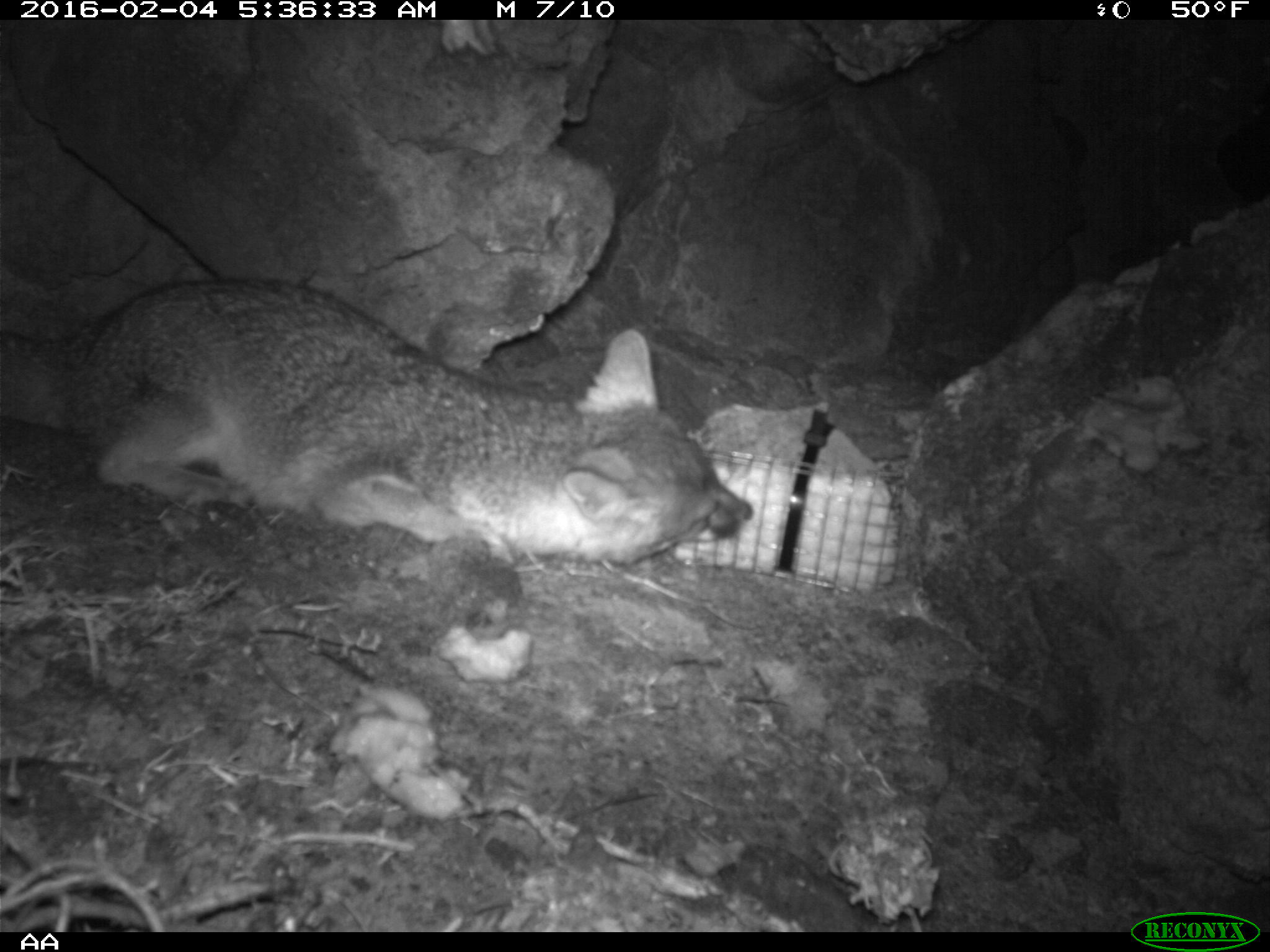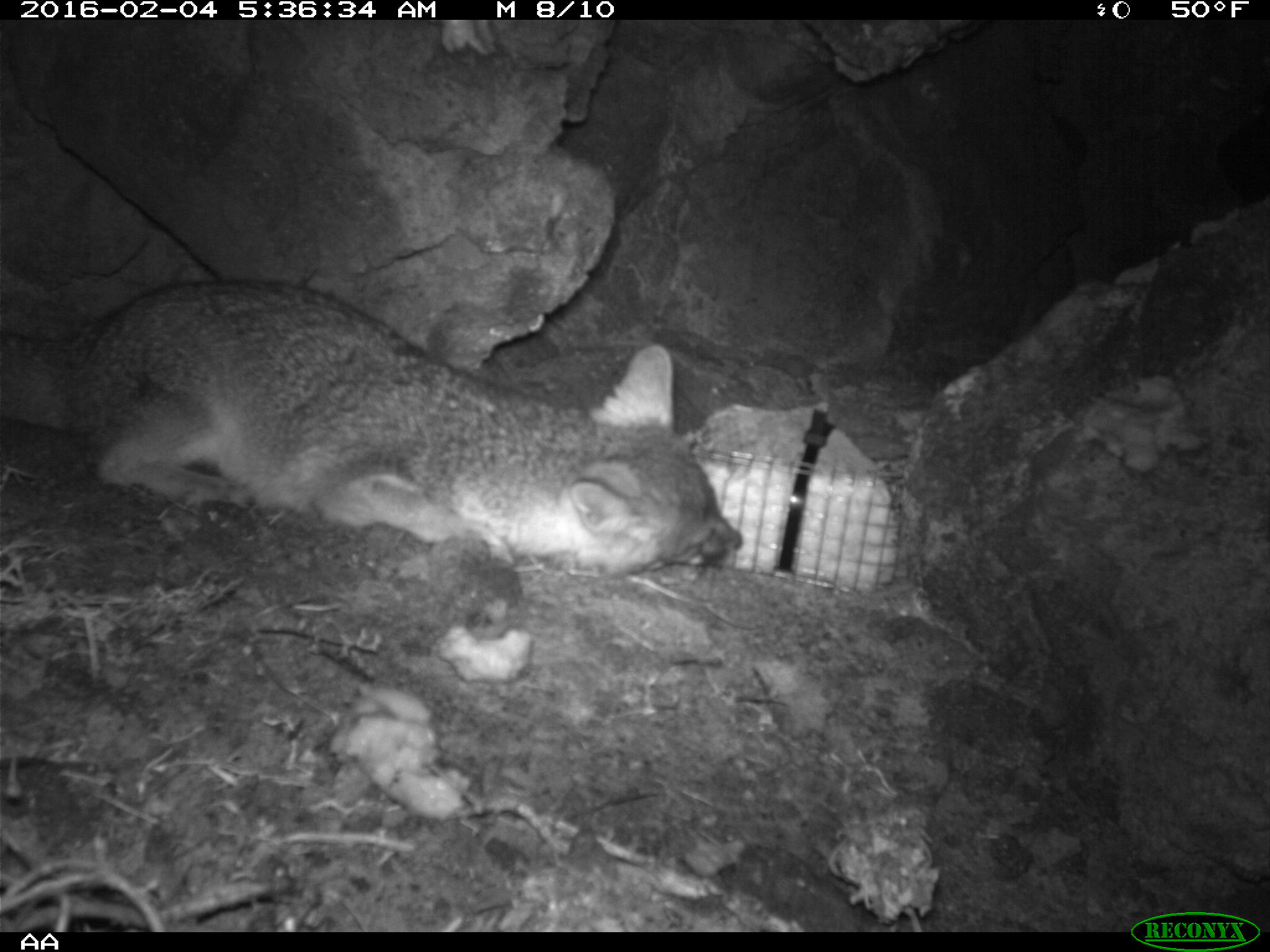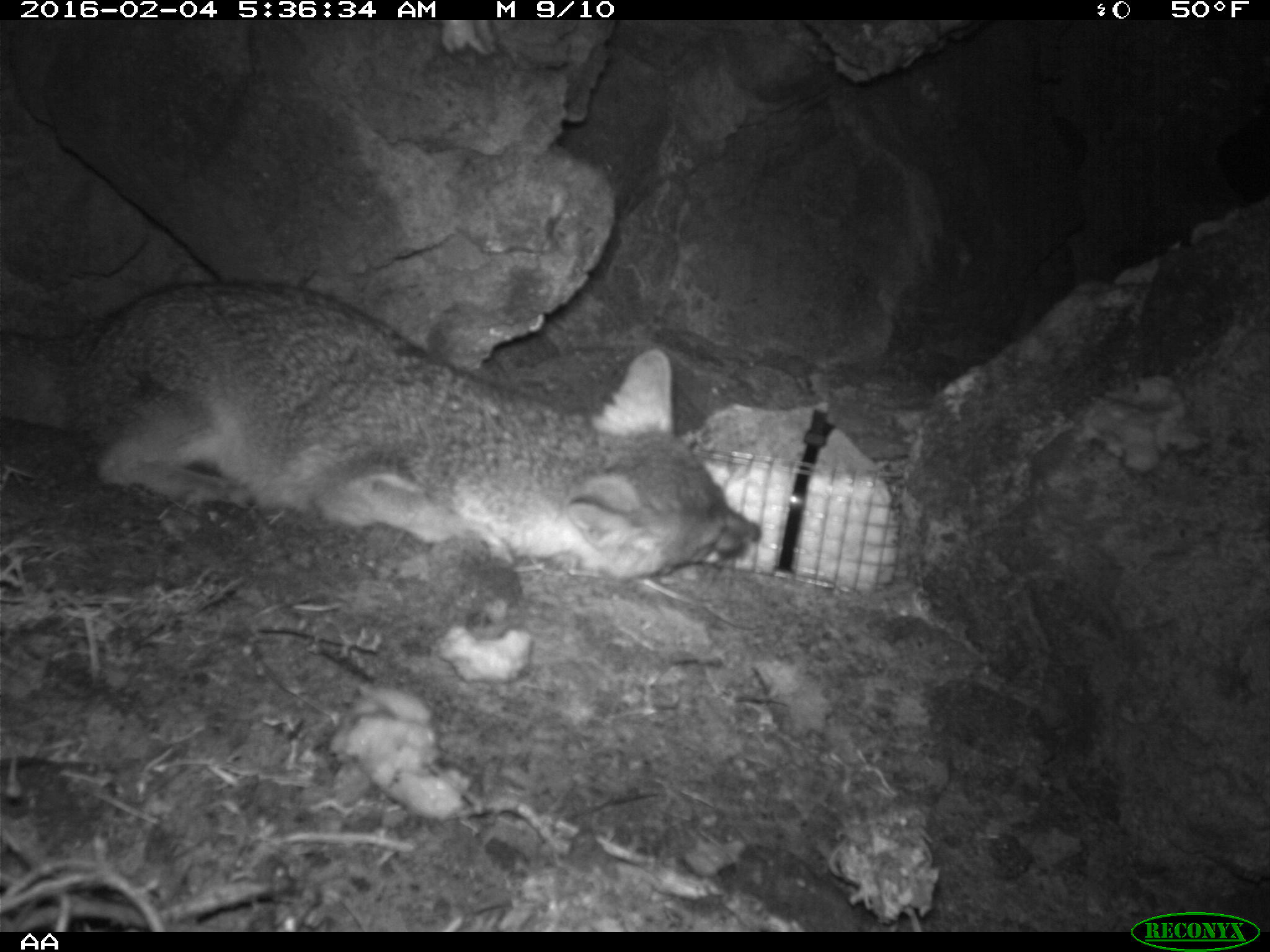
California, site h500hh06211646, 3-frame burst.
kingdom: Animalia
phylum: Chordata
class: Mammalia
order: Carnivora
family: Canidae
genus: Urocyon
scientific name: Urocyon littoralis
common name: island fox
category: fox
Fox (island fox) (Urocyon littoralis).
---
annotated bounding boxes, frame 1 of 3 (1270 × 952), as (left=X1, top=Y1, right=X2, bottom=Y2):
fox: (left=0, top=278, right=752, bottom=564)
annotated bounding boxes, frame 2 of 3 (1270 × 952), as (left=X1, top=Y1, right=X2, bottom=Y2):
fox: (left=0, top=278, right=746, bottom=584)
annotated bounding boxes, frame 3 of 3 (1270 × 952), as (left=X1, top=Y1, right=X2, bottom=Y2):
fox: (left=0, top=278, right=761, bottom=576)